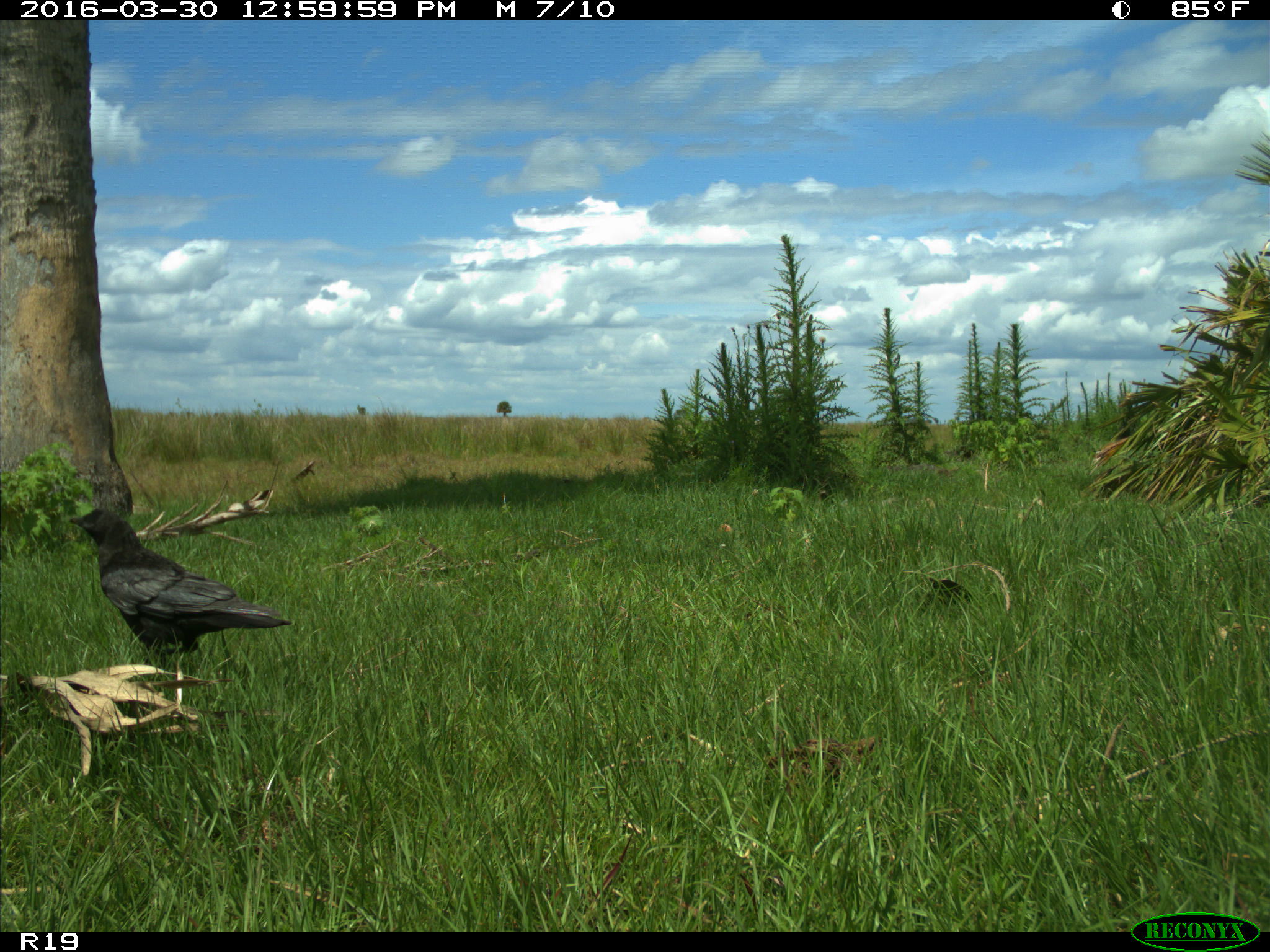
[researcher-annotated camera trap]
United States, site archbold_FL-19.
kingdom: Animalia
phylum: Chordata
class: Aves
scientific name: Aves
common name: birds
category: unidentified bird